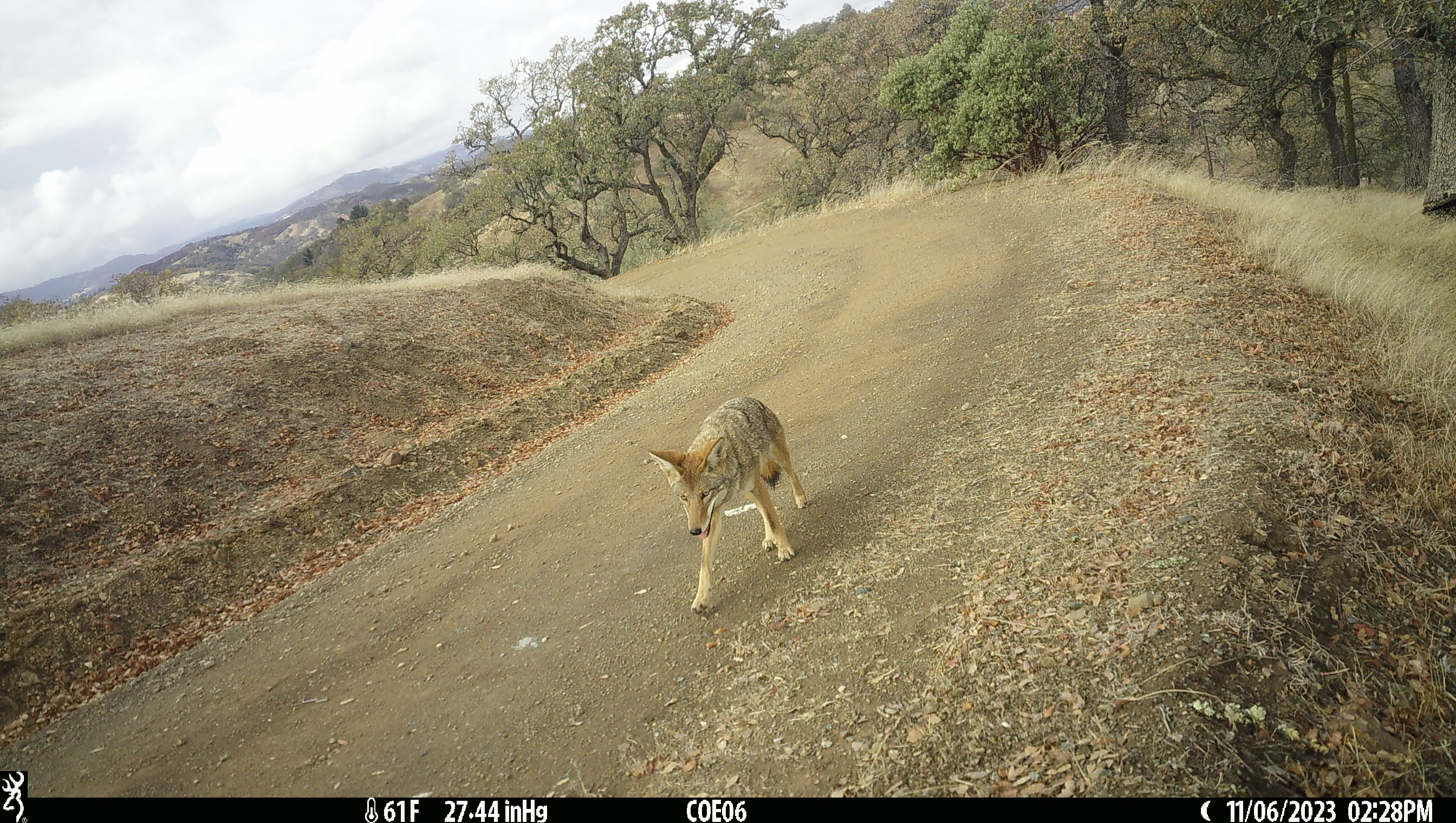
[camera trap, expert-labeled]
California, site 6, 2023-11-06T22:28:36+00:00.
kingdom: Animalia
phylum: Chordata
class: Mammalia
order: Carnivora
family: Canidae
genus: Canis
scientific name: Canis latrans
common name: coyote